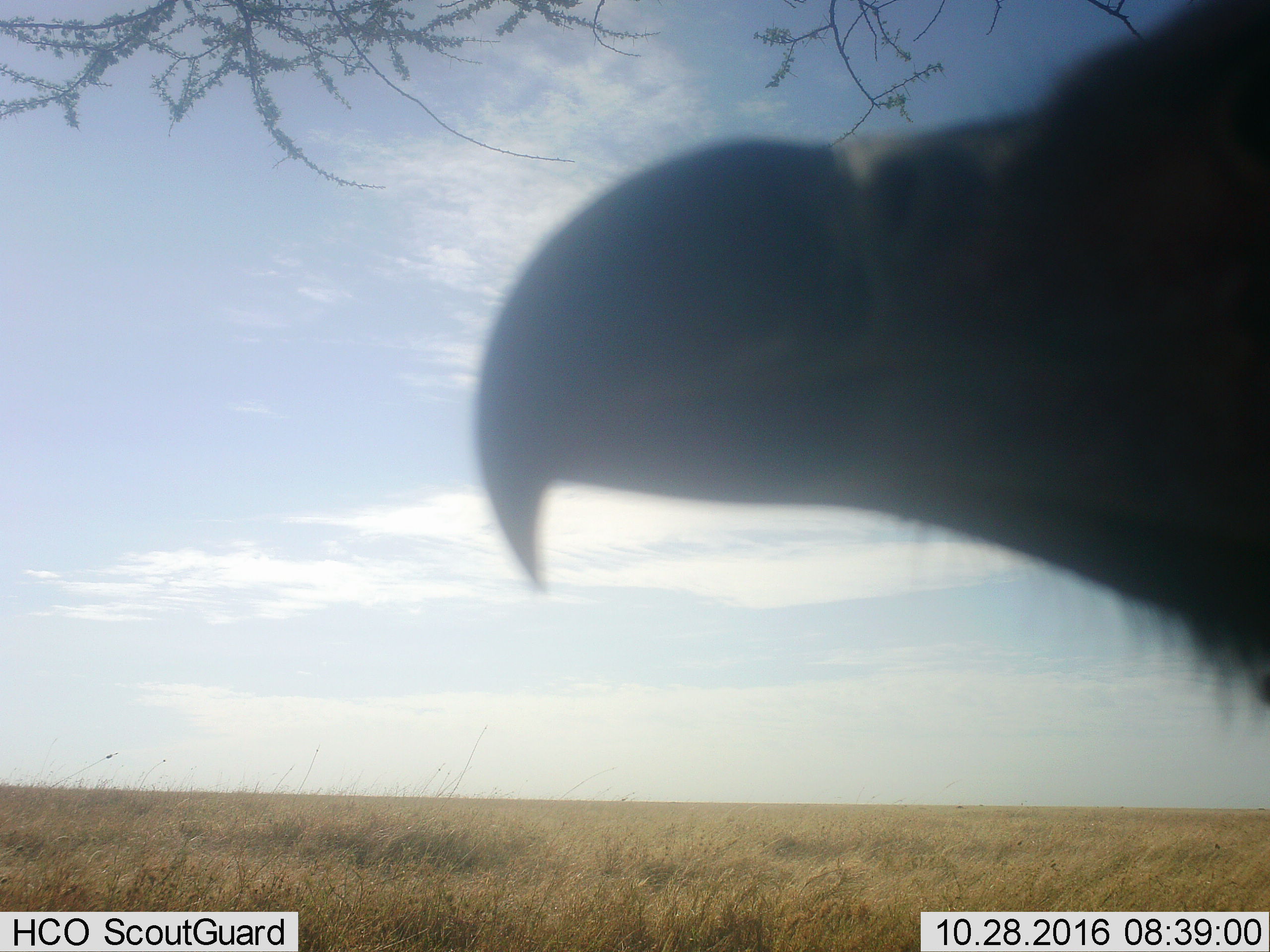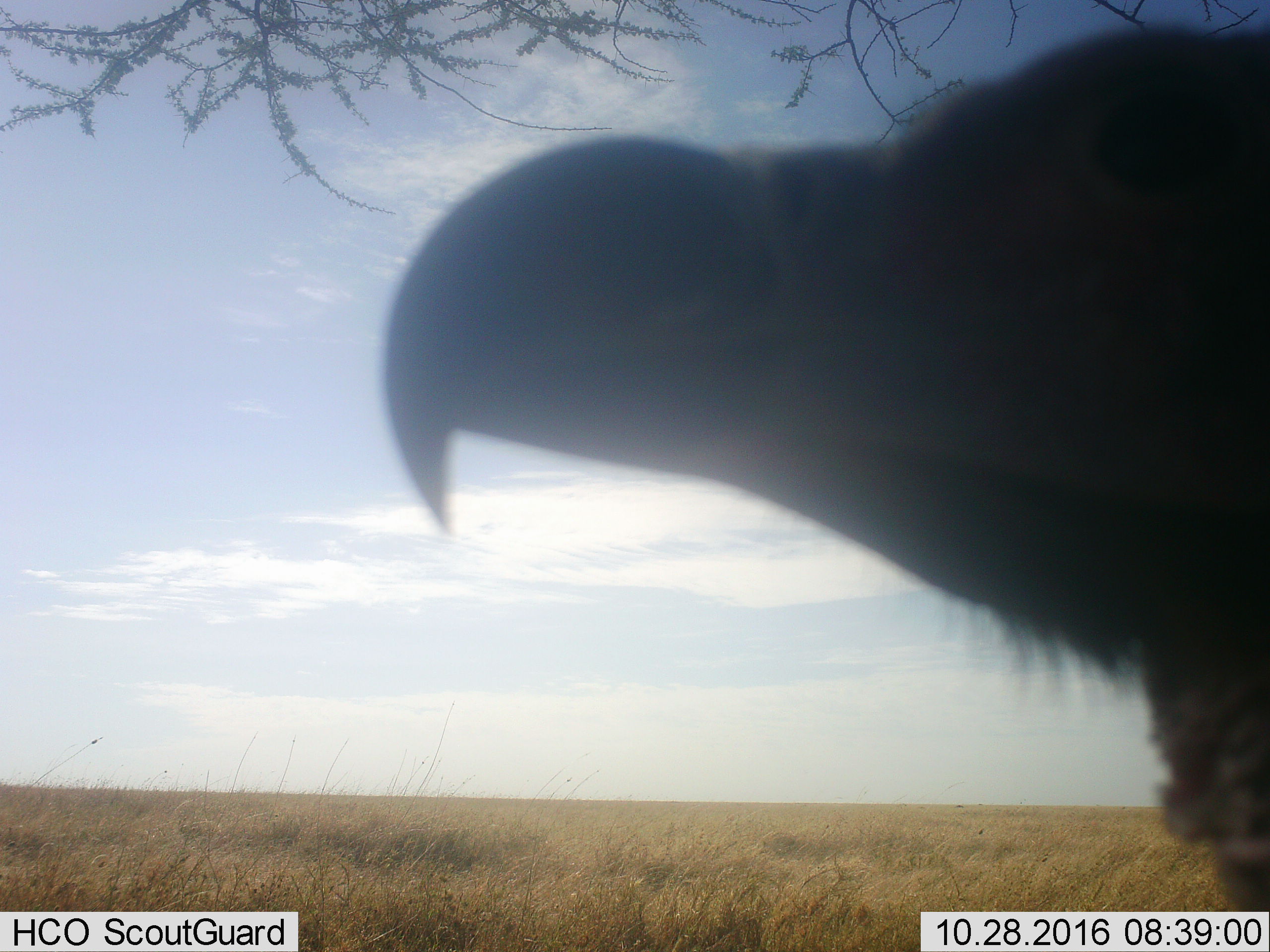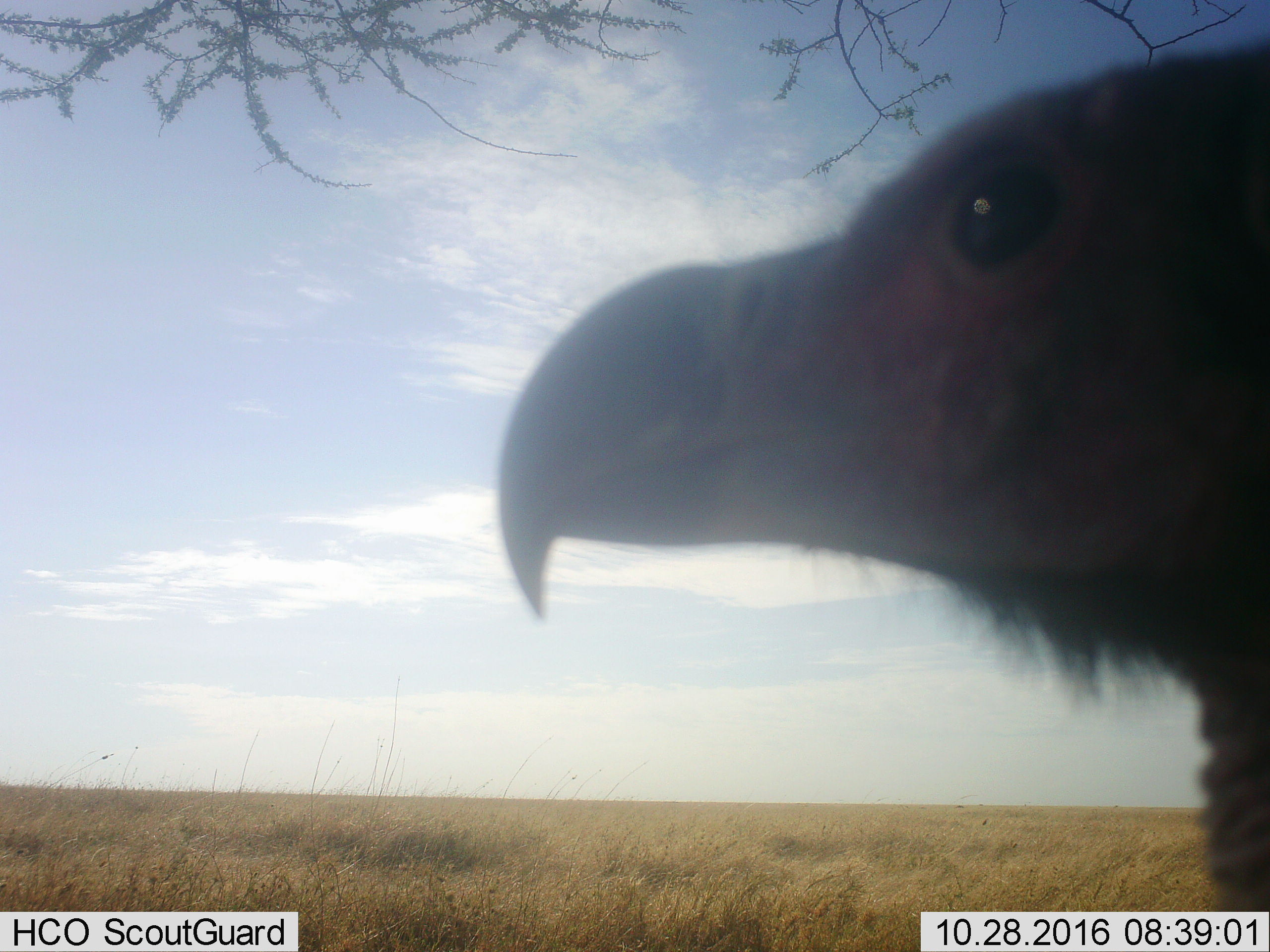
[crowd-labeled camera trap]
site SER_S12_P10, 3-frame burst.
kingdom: Animalia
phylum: Chordata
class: Aves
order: Accipitriformes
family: Accipitridae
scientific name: Accipitridae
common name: vulture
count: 1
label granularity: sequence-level